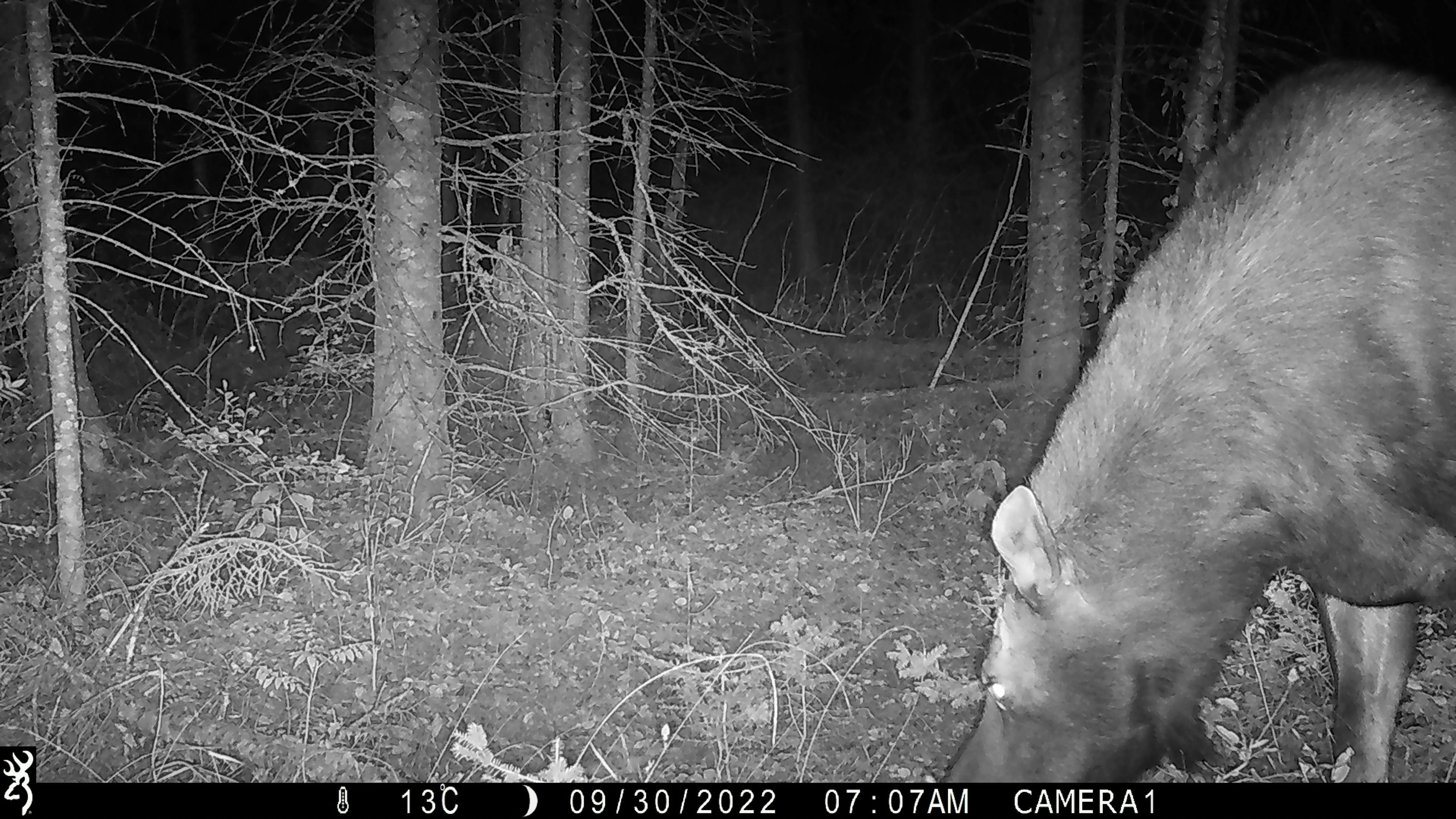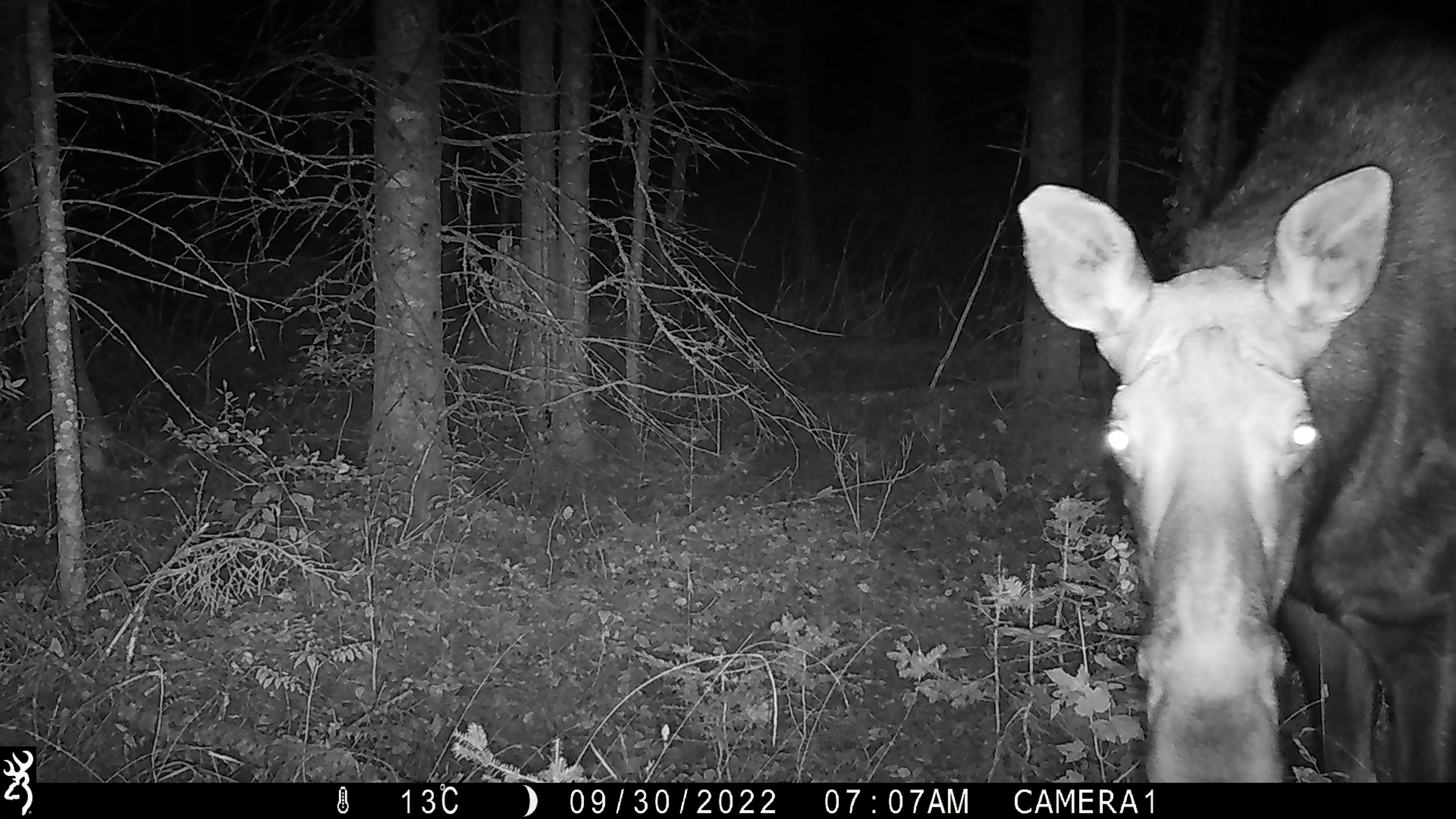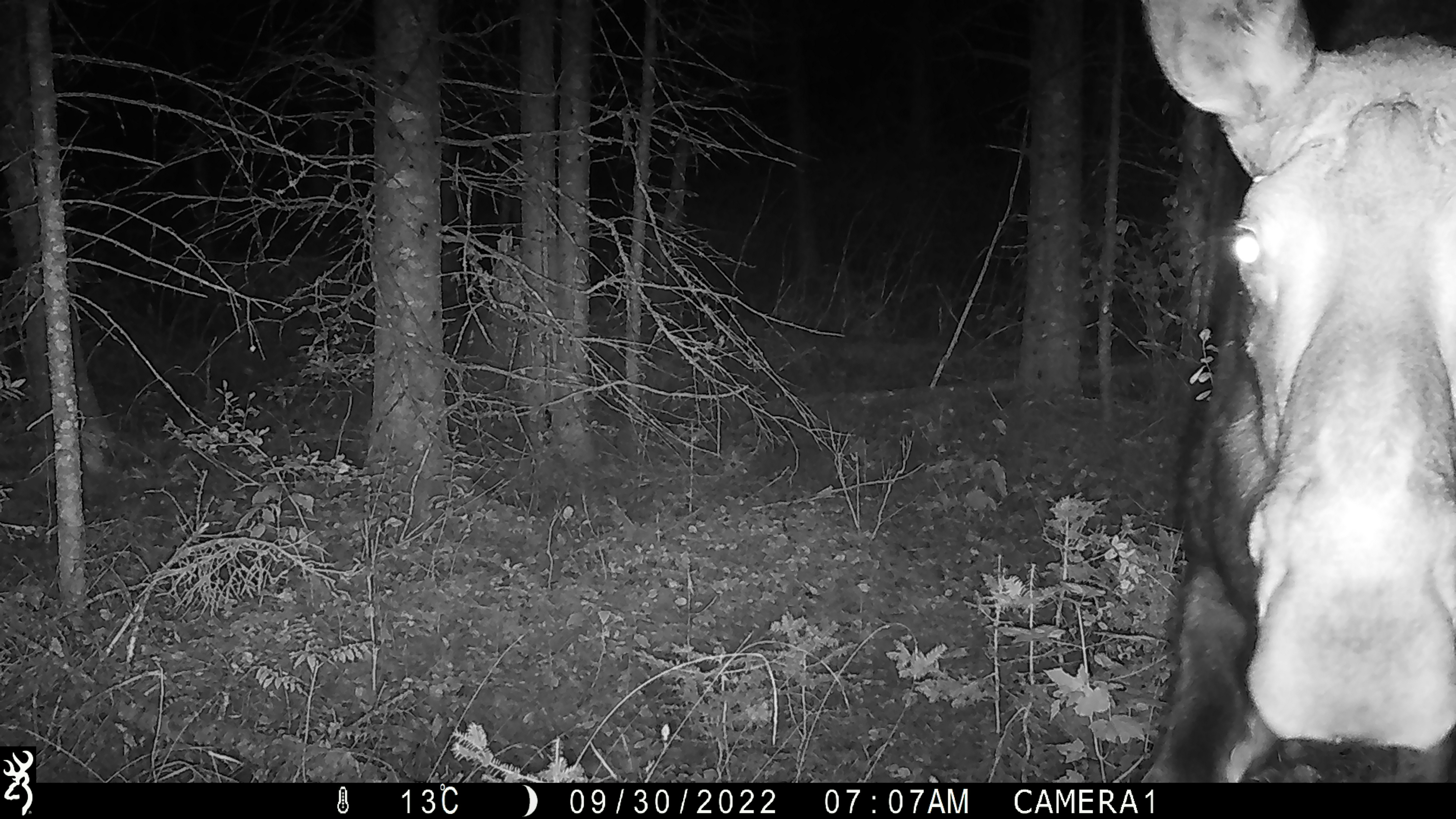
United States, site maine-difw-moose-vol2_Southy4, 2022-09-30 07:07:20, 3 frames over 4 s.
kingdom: Animalia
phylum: Chordata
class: Mammalia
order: Artiodactyla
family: Cervidae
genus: Alces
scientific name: Alces alces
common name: moose